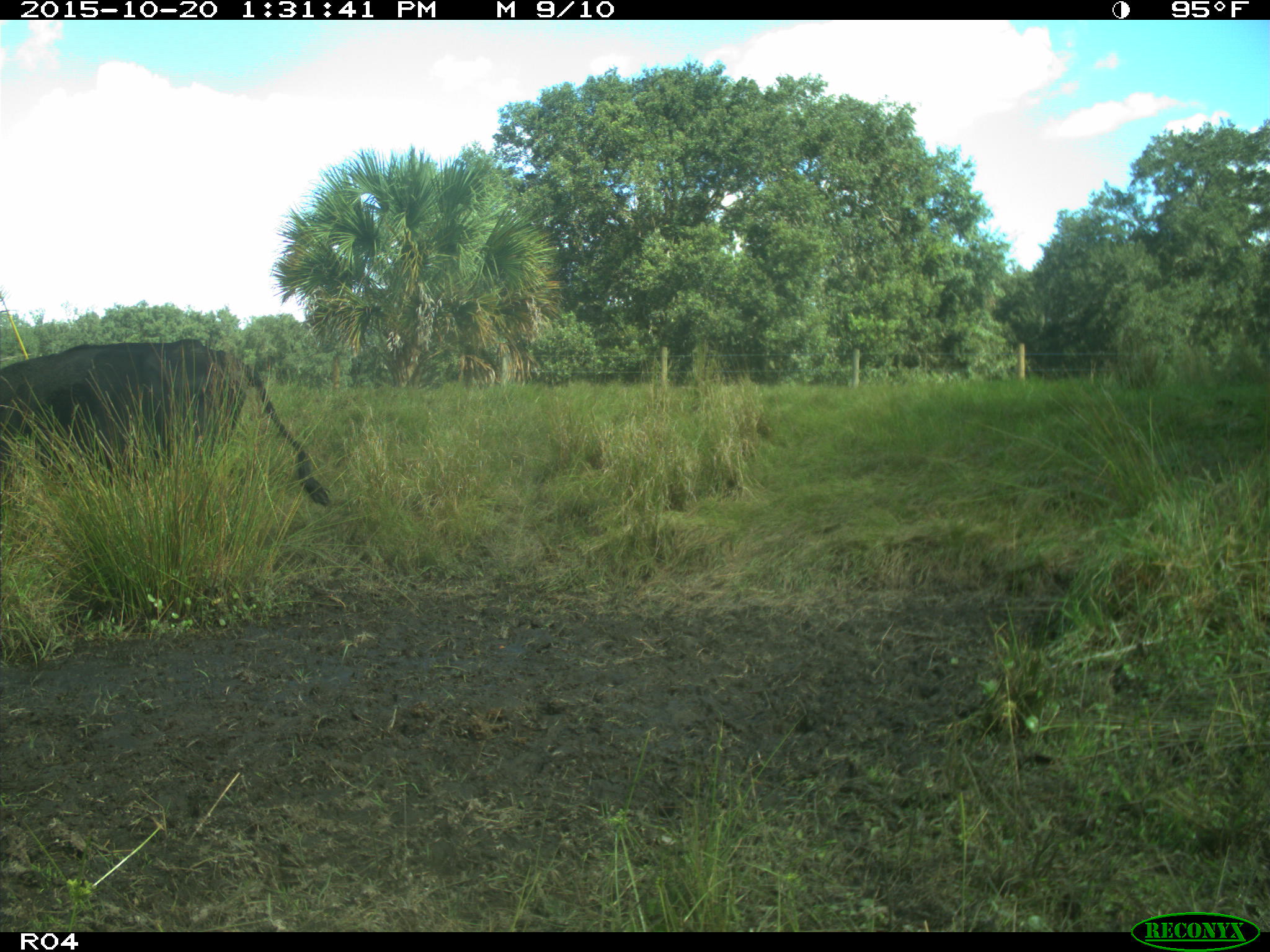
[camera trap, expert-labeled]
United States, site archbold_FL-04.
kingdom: Animalia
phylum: Chordata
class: Mammalia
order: Artiodactyla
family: Bovidae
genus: Bos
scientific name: Bos taurus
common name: domestic cow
Bos taurus (domestic cow).